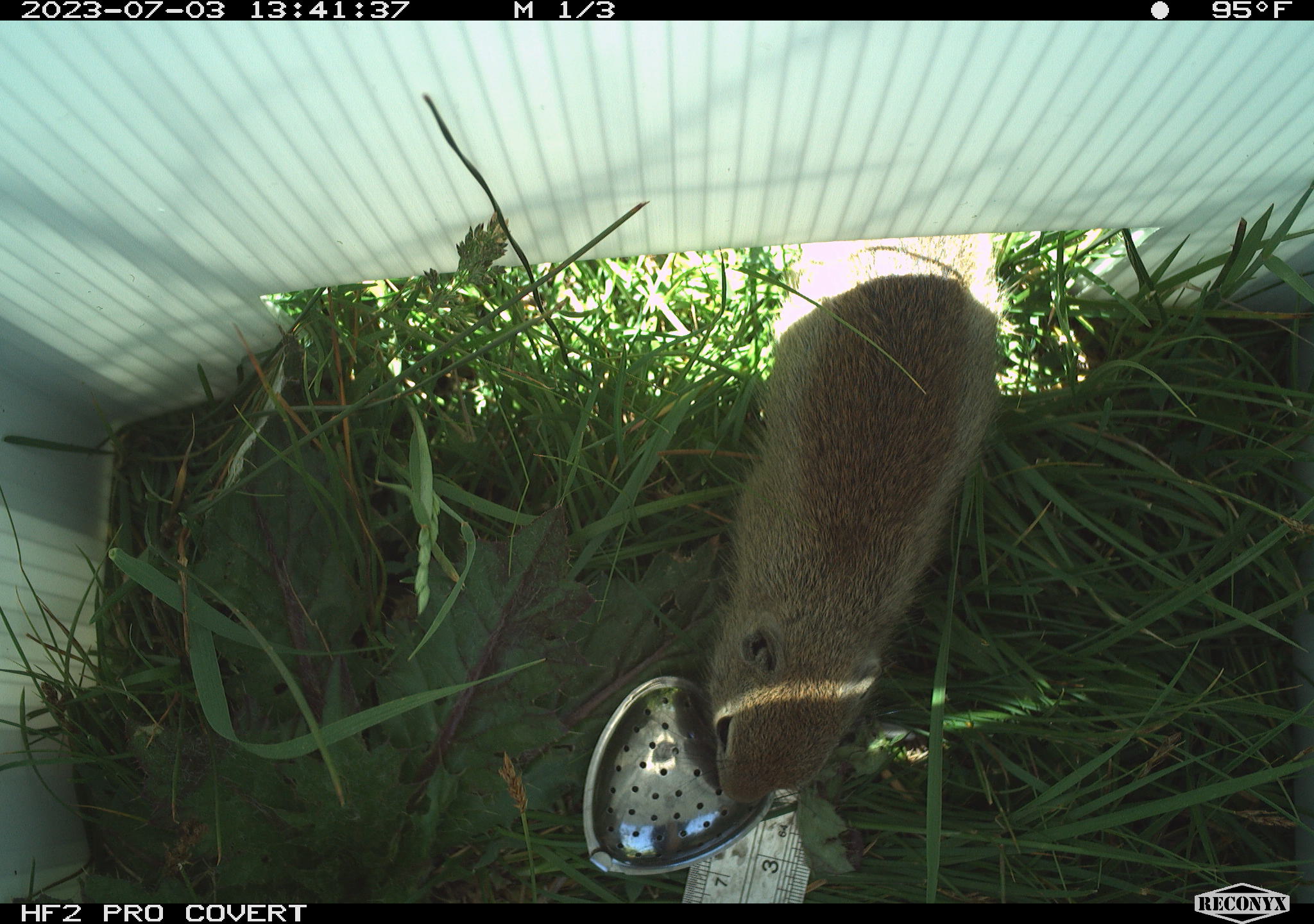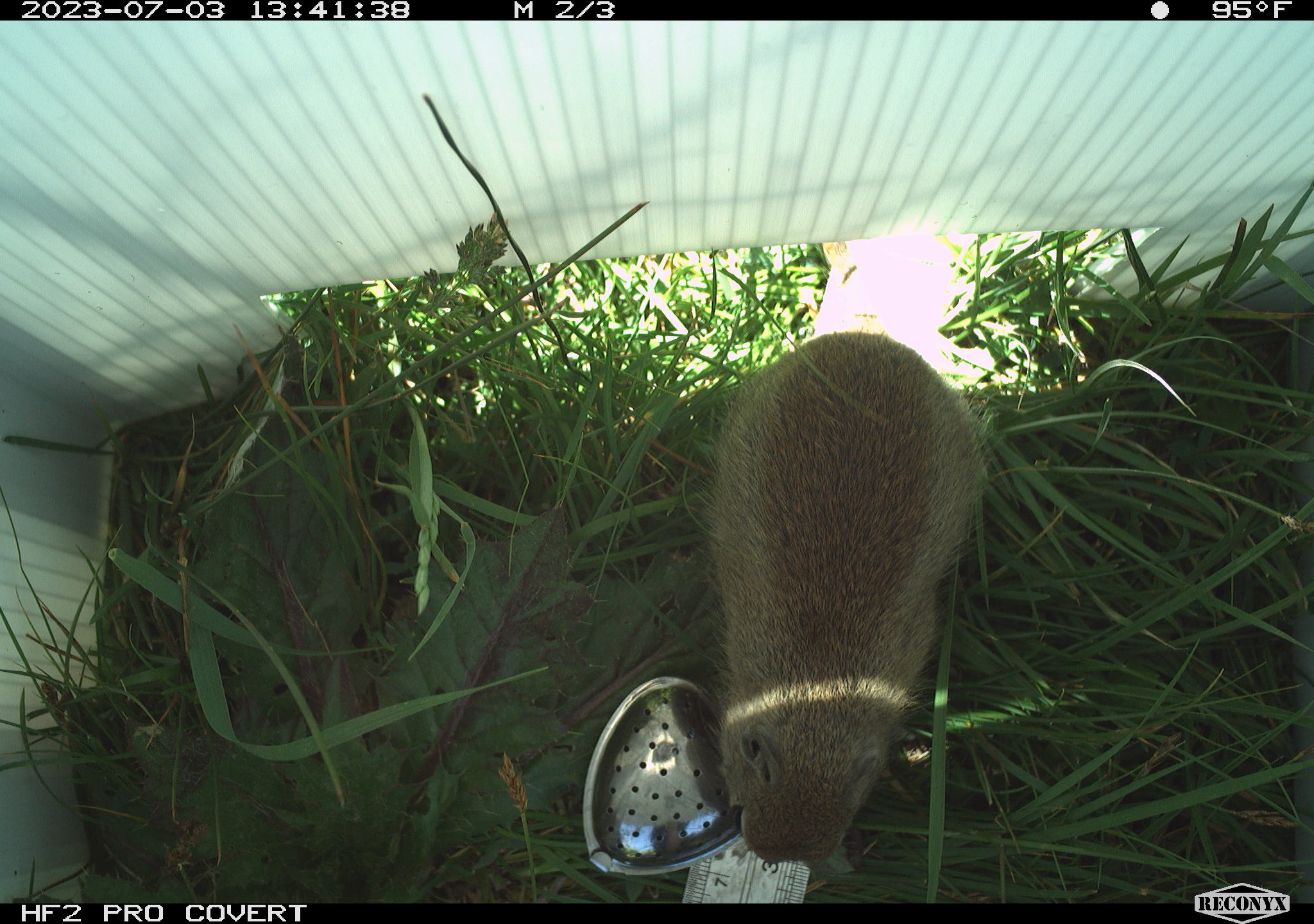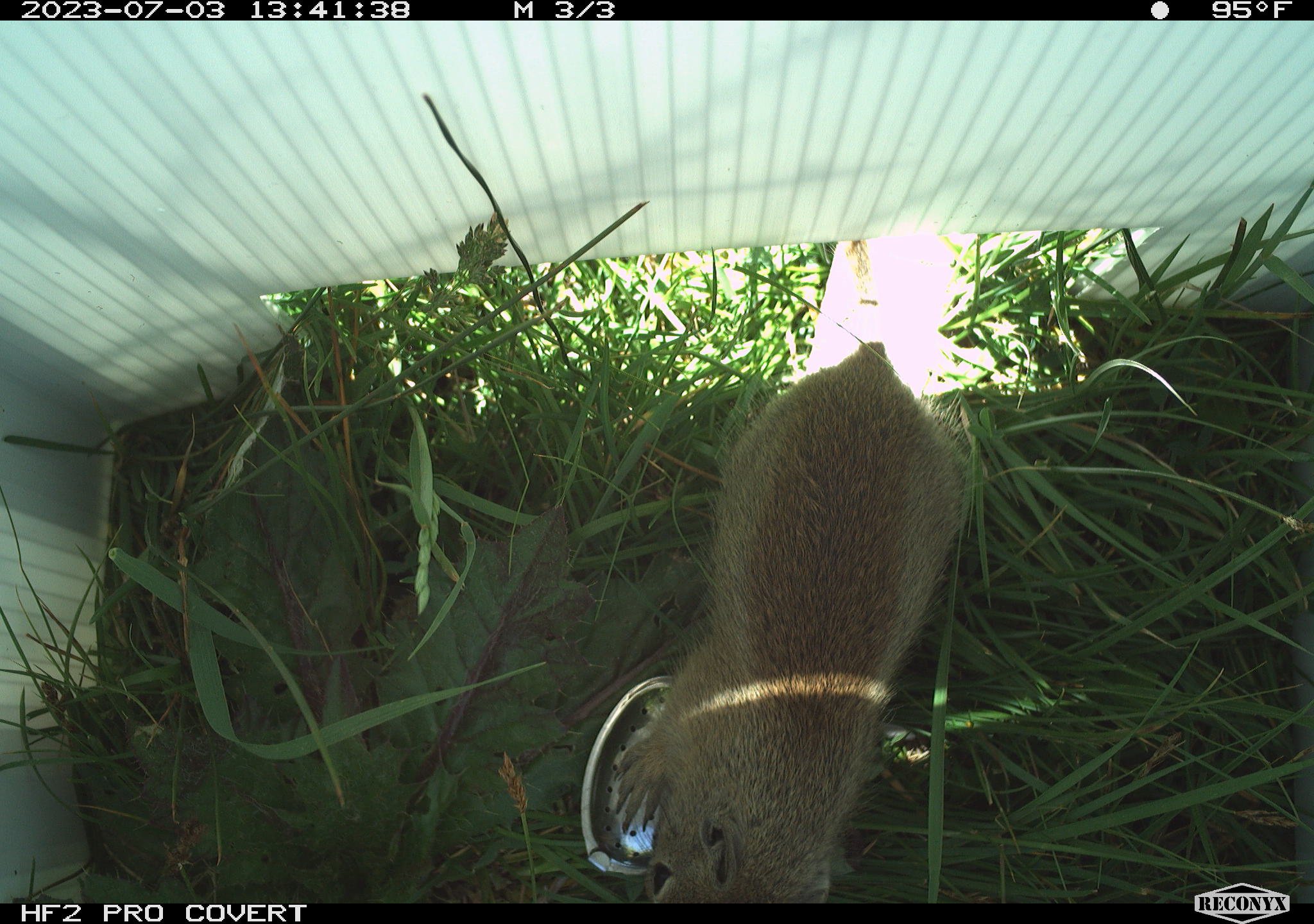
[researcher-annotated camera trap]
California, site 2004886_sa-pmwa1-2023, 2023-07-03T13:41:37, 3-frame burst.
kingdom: Animalia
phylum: Chordata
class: Mammalia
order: Rodentia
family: Sciuridae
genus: Urocitellus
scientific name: Urocitellus beldingi beldingi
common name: belding's ground squirrel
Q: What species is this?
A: Belding's ground squirrel (Urocitellus beldingi beldingi).